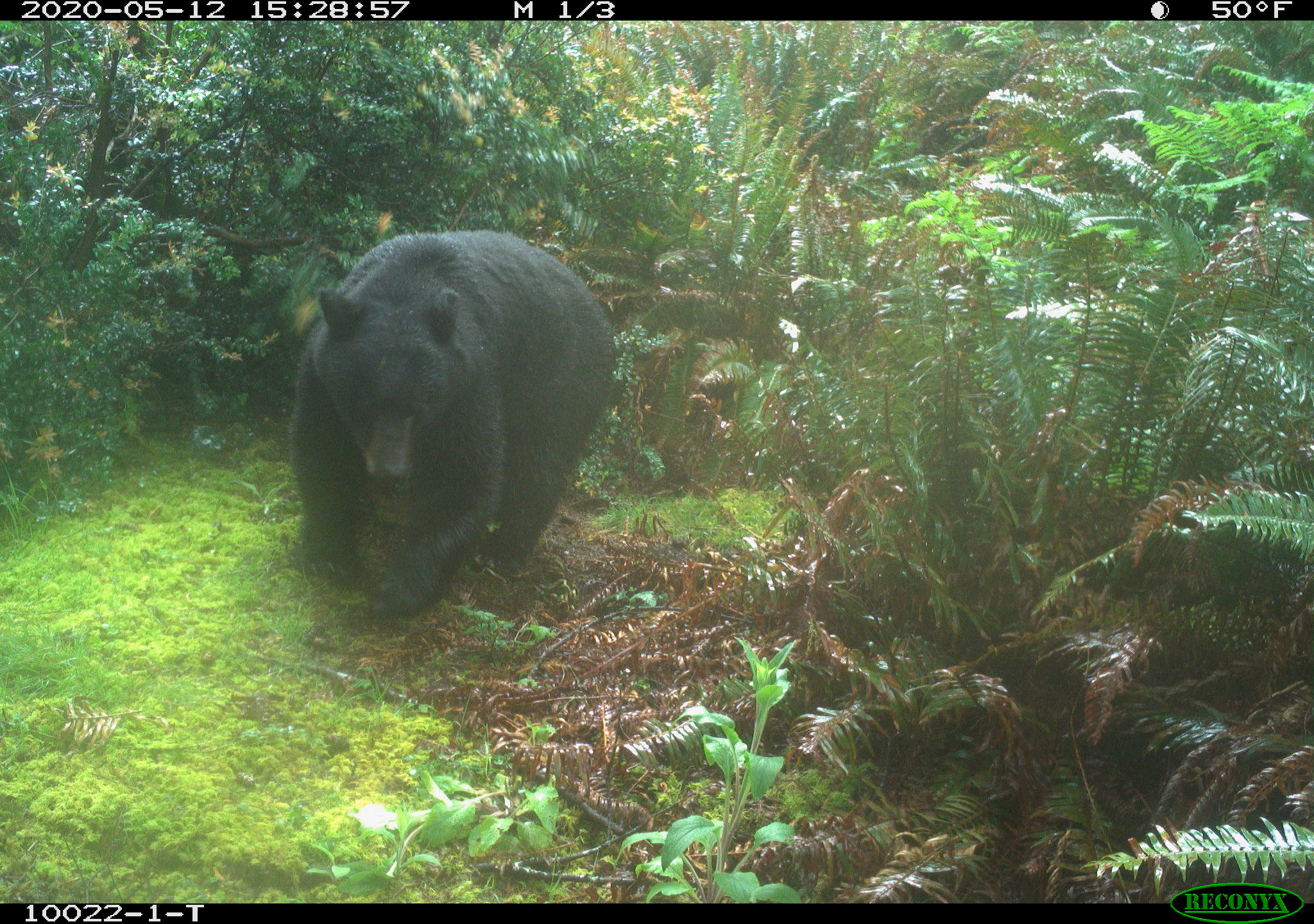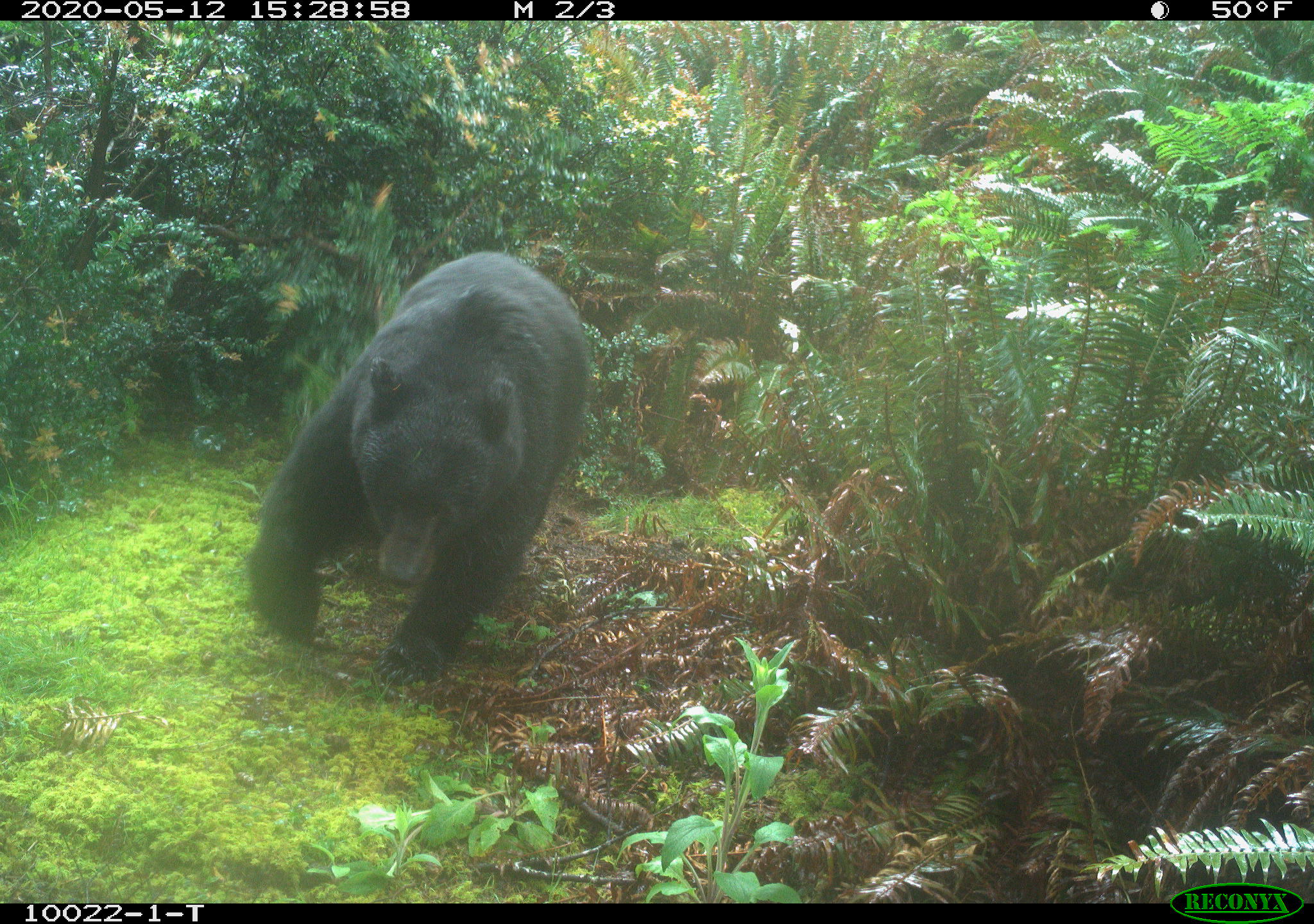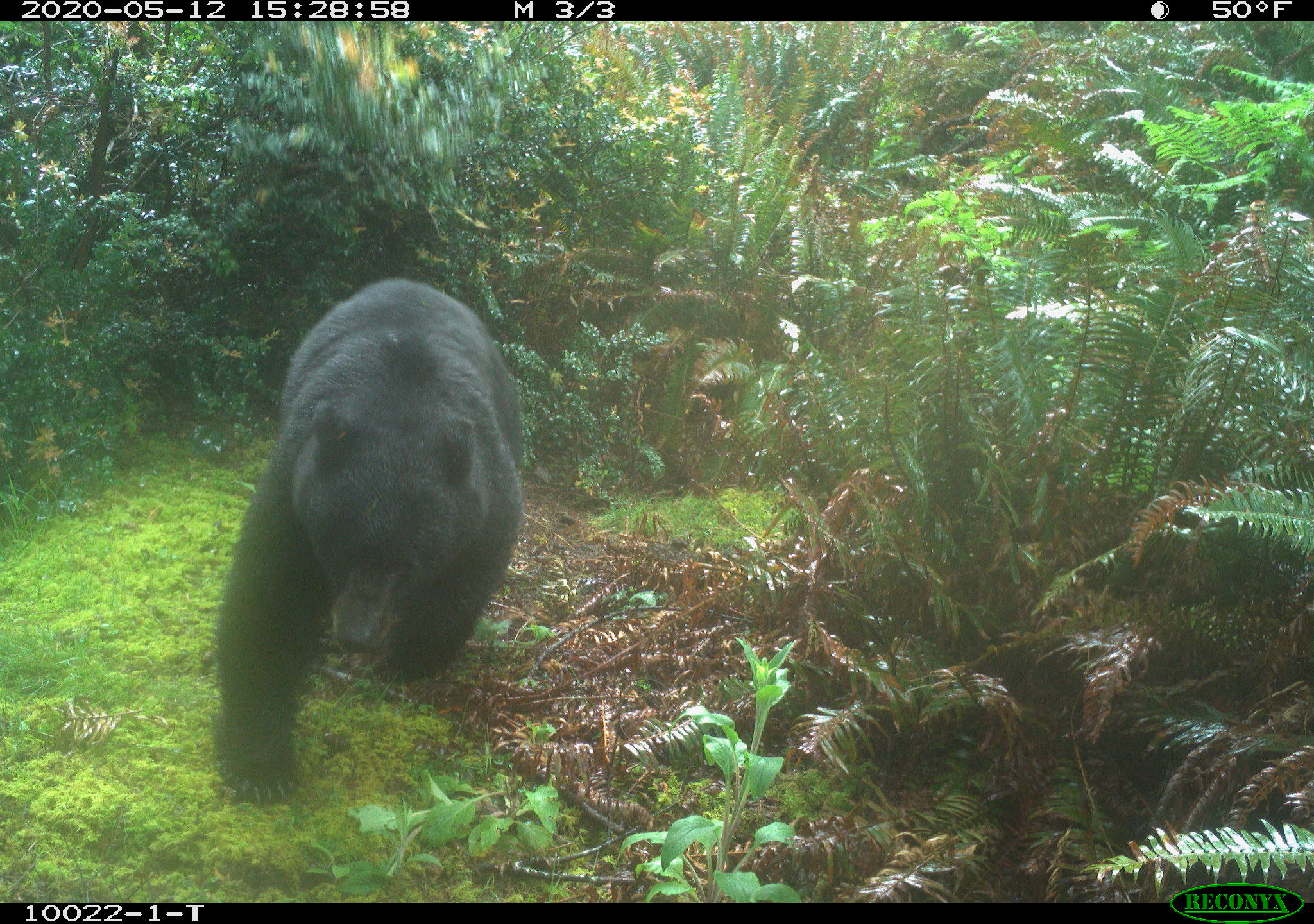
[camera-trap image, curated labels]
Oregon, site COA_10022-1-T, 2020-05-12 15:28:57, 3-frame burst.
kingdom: Animalia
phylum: Chordata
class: Mammalia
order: Carnivora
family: Ursidae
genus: Ursus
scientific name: Ursus americanus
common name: american black bear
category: black bear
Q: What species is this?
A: Black bear (american black bear) (Ursus americanus).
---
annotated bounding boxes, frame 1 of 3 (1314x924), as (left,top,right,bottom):
black bear: (272,226,628,615)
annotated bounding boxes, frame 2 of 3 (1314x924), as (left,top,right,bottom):
black bear: (230,247,590,672)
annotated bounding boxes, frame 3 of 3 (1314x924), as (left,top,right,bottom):
black bear: (203,274,533,800)